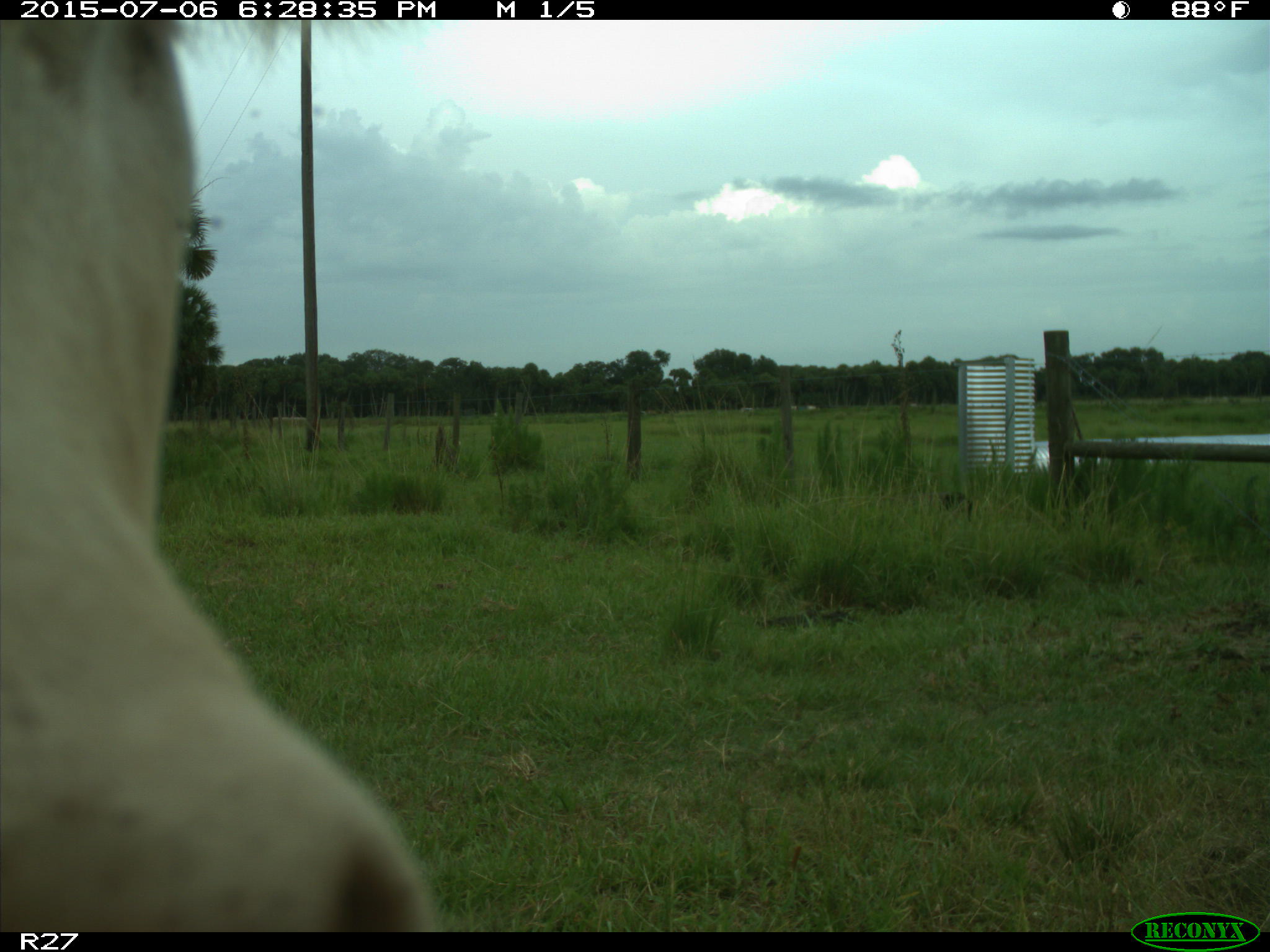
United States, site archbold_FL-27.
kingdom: Animalia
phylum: Chordata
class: Mammalia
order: Artiodactyla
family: Bovidae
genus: Bos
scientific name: Bos taurus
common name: domestic cow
Bos taurus (domestic cow).